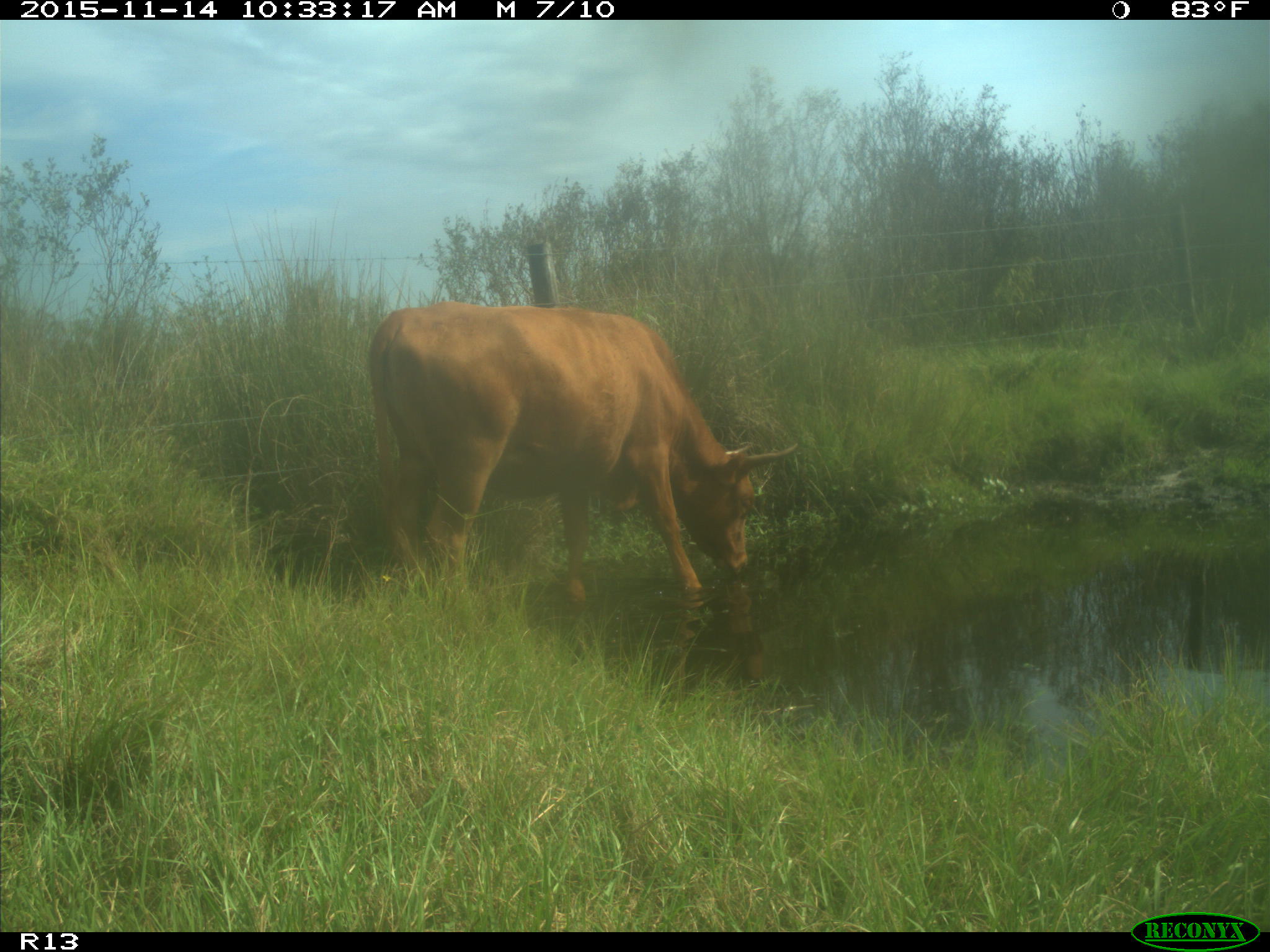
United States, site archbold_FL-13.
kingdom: Animalia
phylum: Chordata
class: Mammalia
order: Artiodactyla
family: Bovidae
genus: Bos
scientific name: Bos taurus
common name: domestic cow